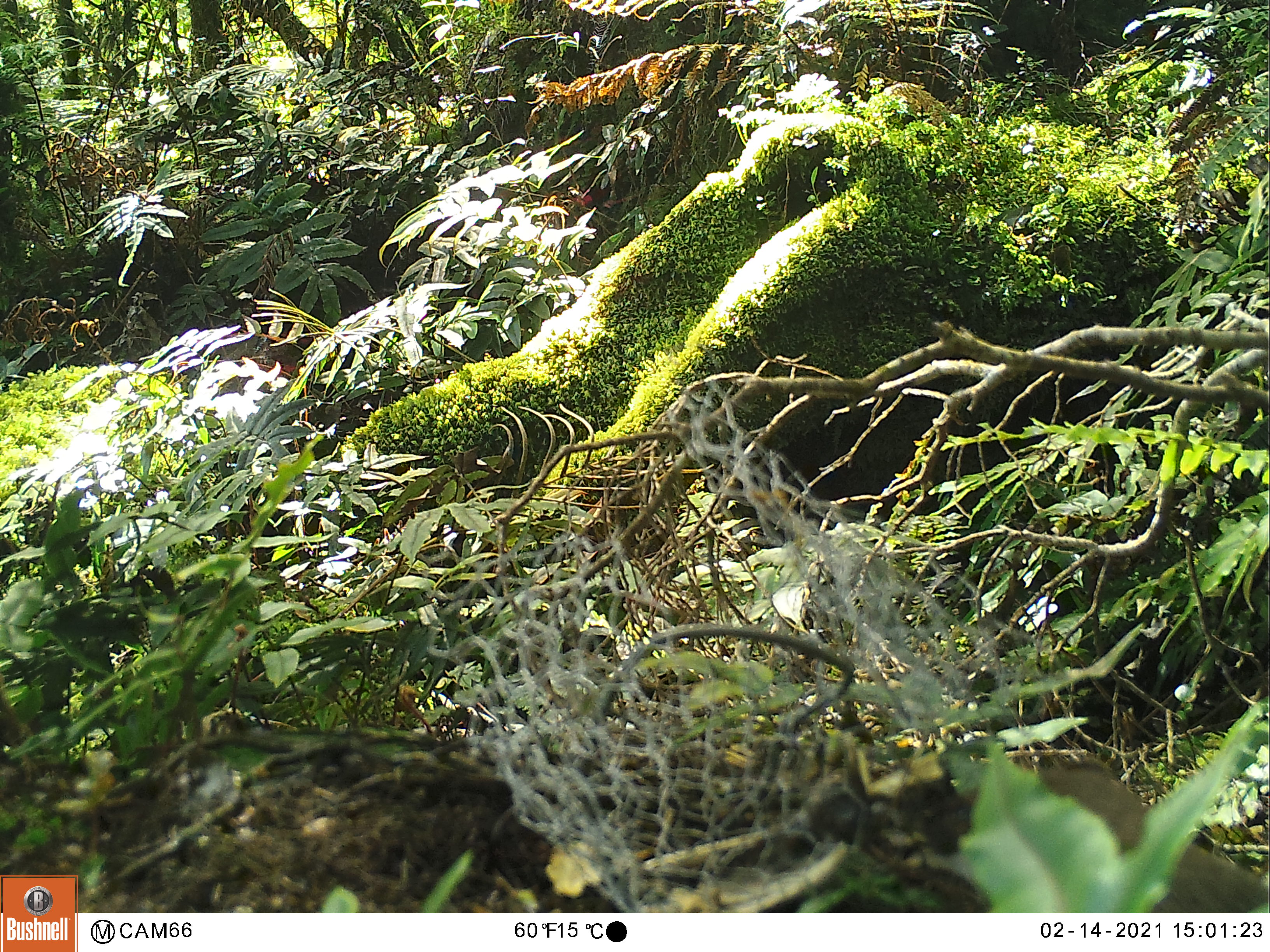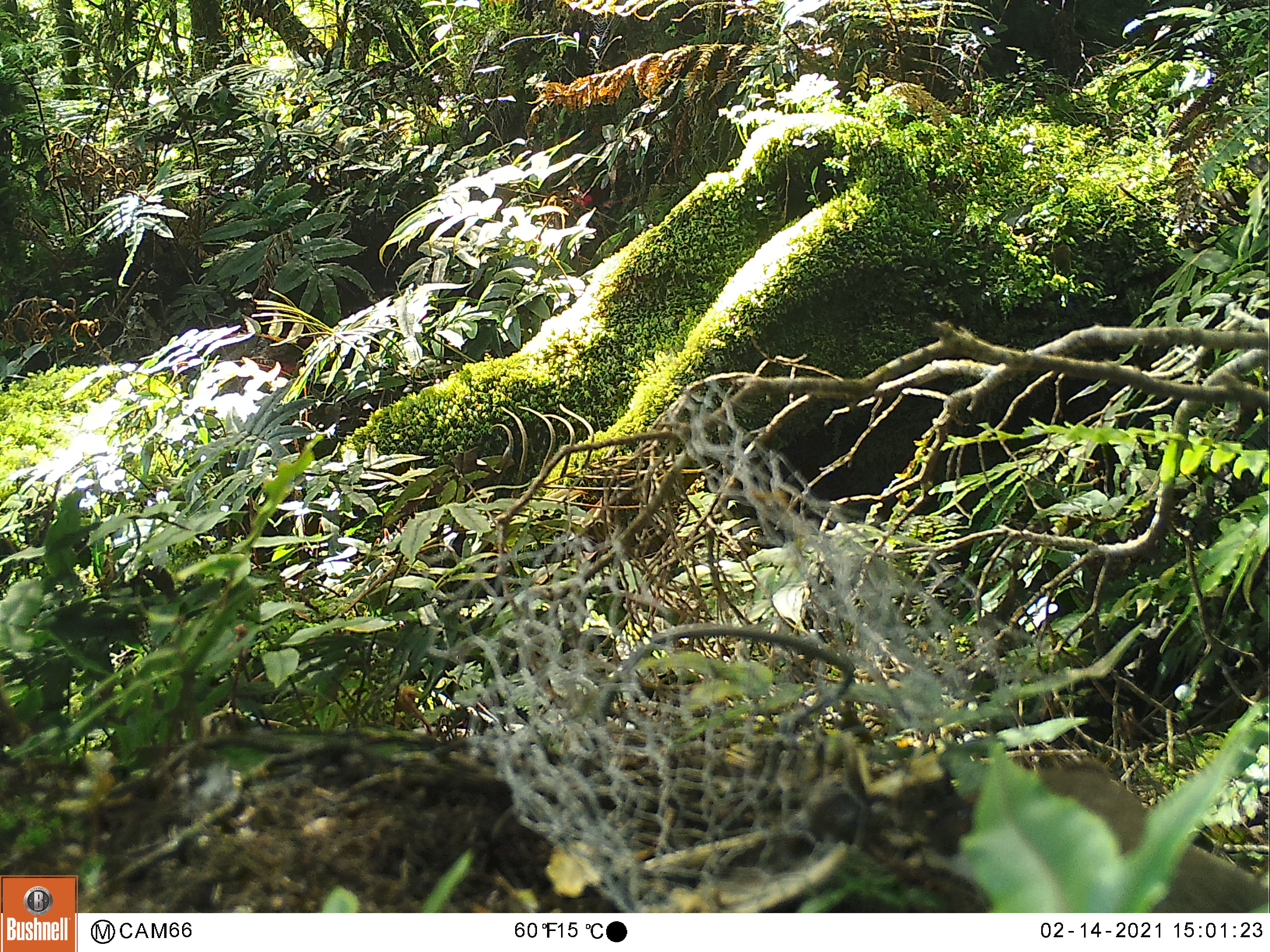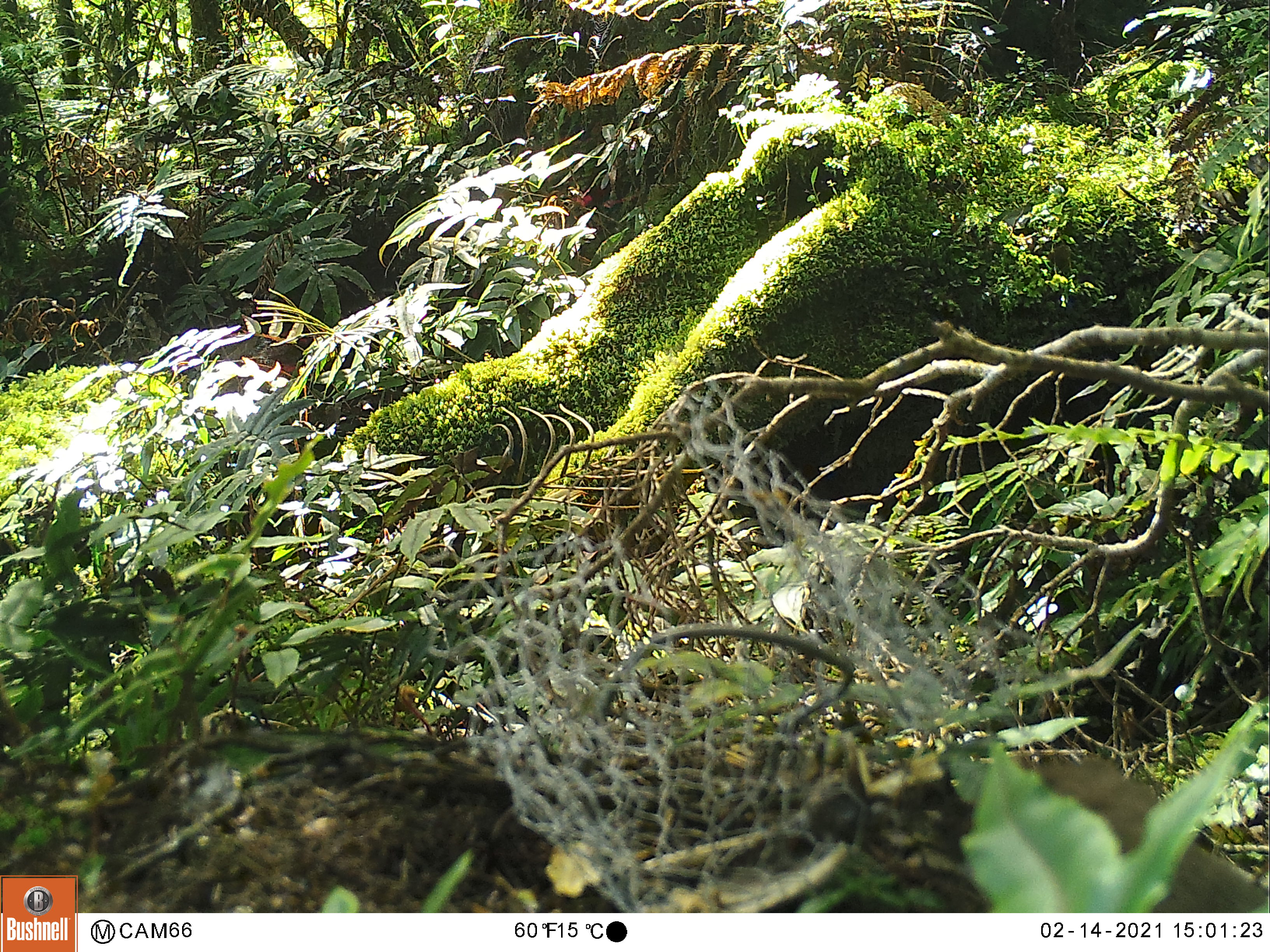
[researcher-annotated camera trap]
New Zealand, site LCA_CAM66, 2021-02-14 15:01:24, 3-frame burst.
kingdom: Animalia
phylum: Chordata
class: Mammalia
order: Carnivora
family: Mustelidae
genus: Mustela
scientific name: Mustela erminea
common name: stoat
Stoat (Mustela erminea).